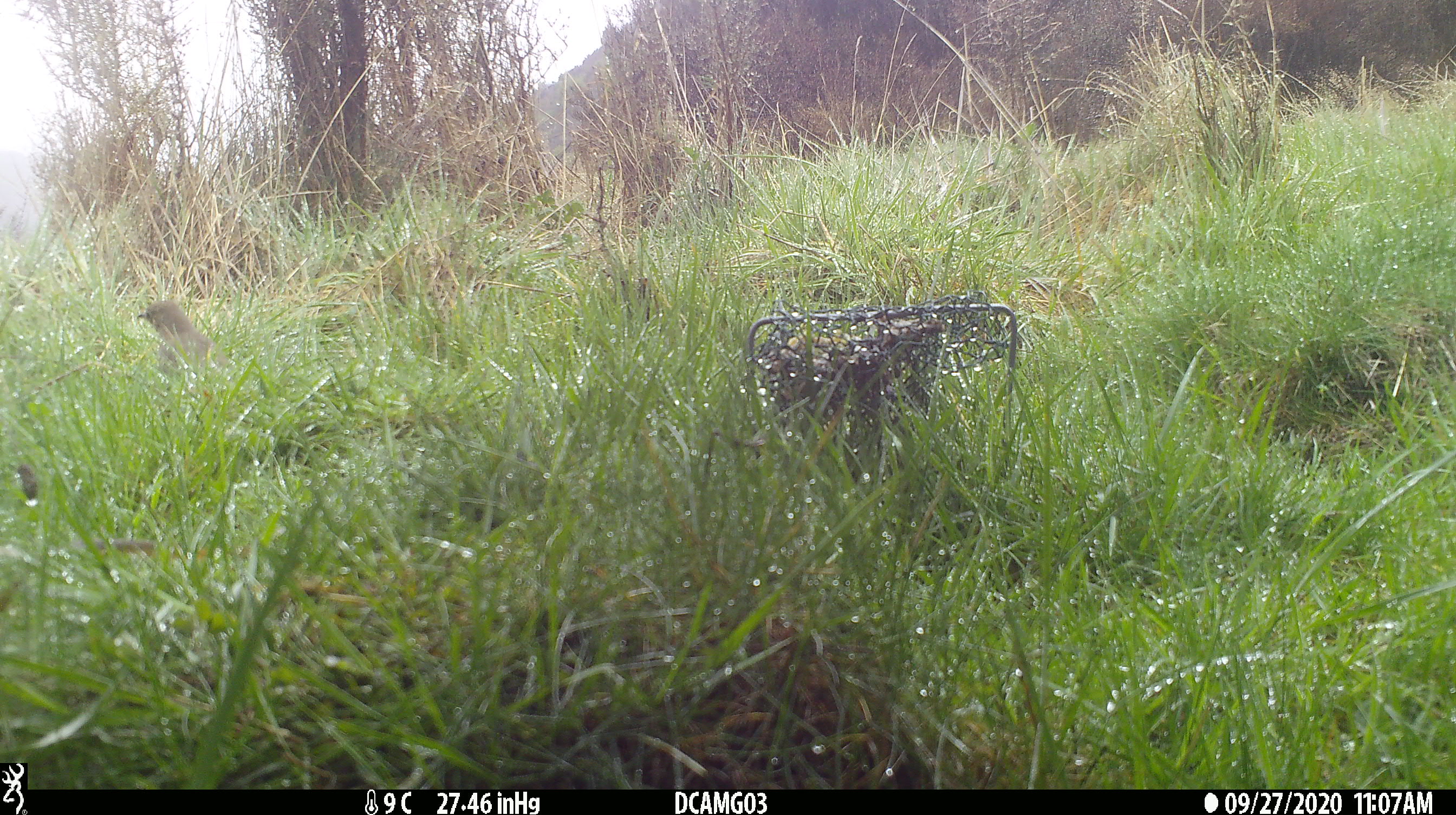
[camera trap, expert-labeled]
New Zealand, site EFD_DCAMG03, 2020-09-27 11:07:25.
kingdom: Animalia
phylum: Chordata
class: Aves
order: Passeriformes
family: Turdidae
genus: Turdus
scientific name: Turdus philomelos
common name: song thrush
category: thrush